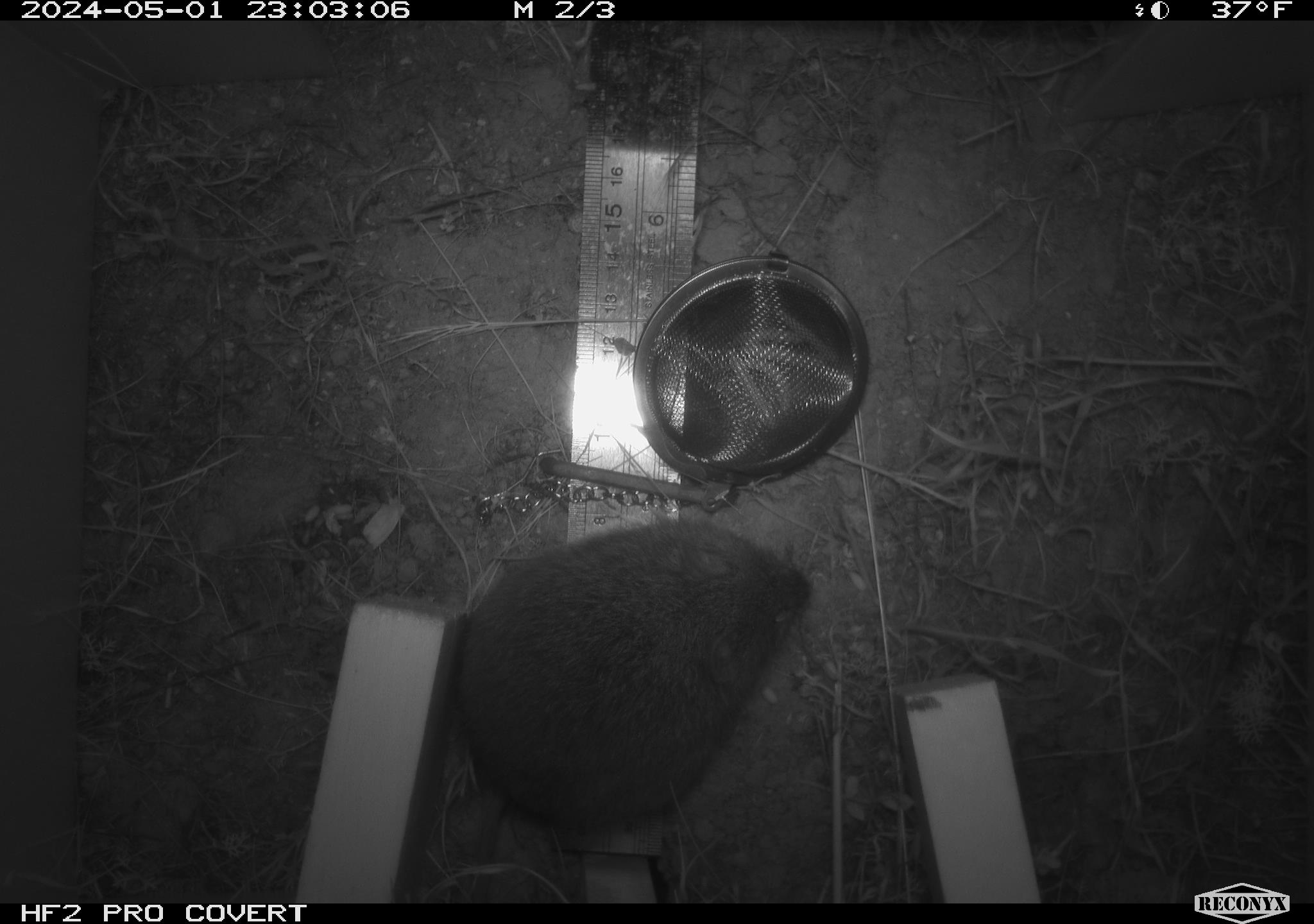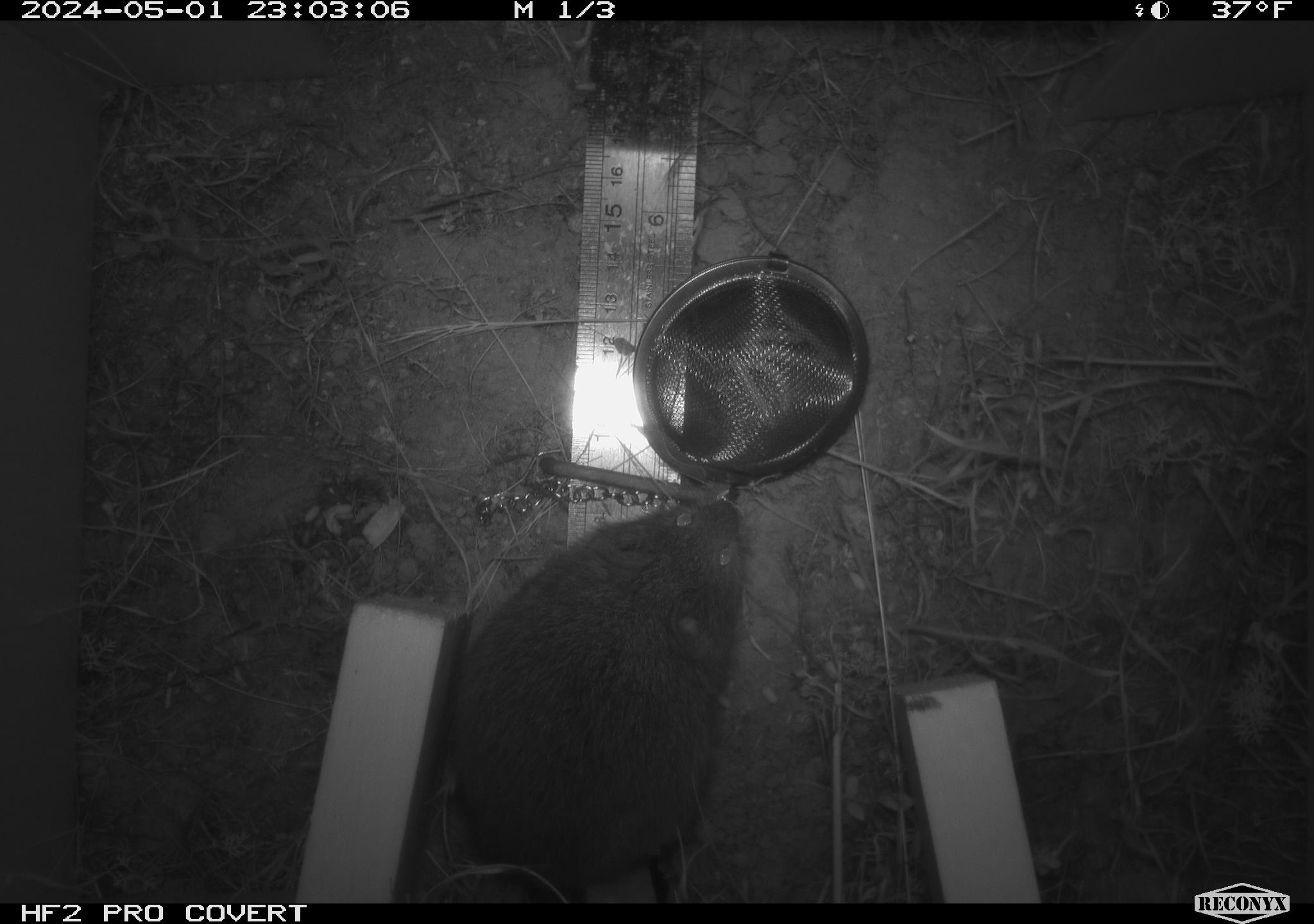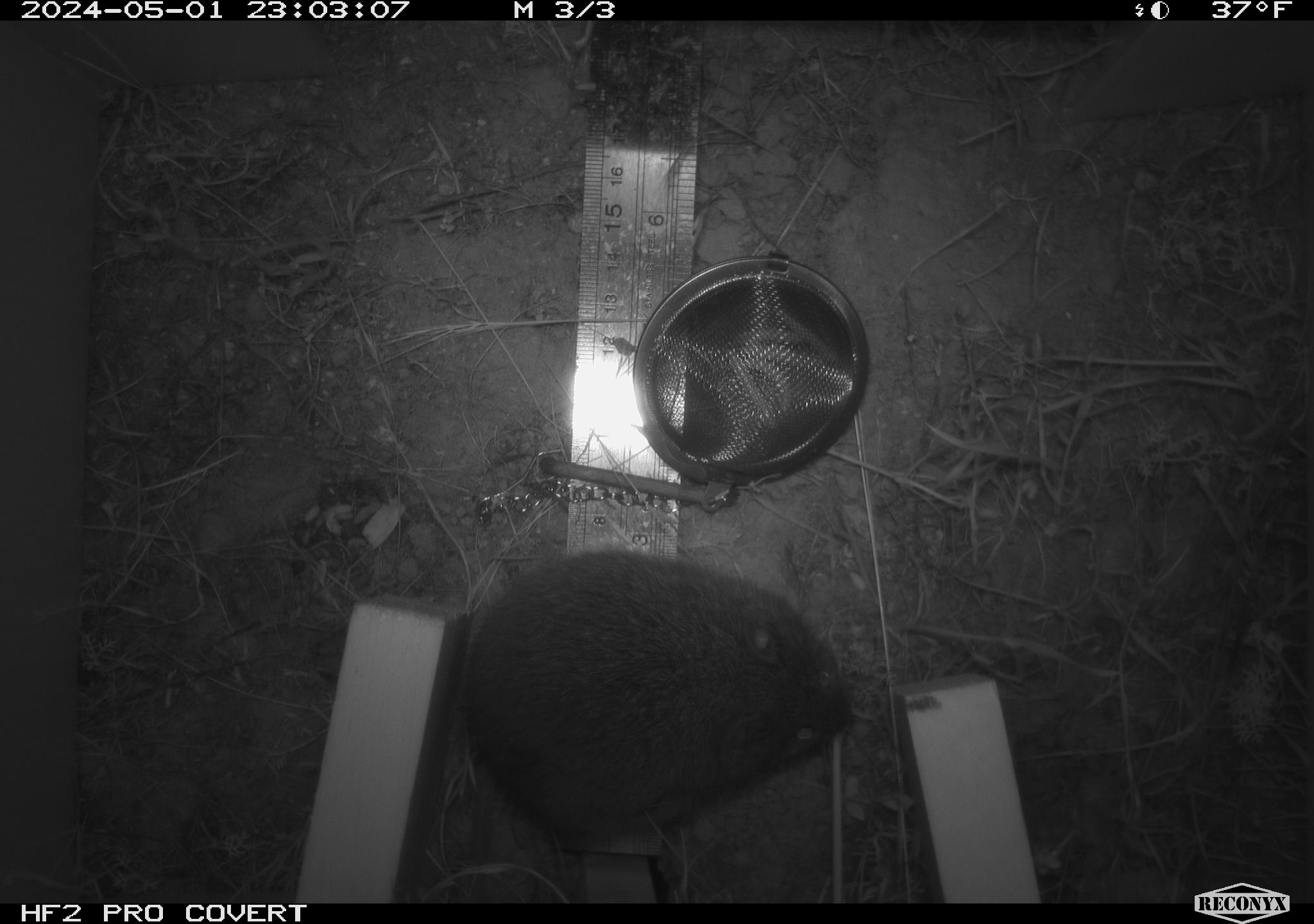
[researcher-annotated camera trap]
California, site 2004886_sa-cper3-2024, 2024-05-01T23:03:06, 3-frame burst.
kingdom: Animalia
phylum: Chordata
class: Mammalia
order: Rodentia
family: Cricetidae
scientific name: Arvicolinae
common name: voles, lemmings, and muskrats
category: arvicolinae subfamily